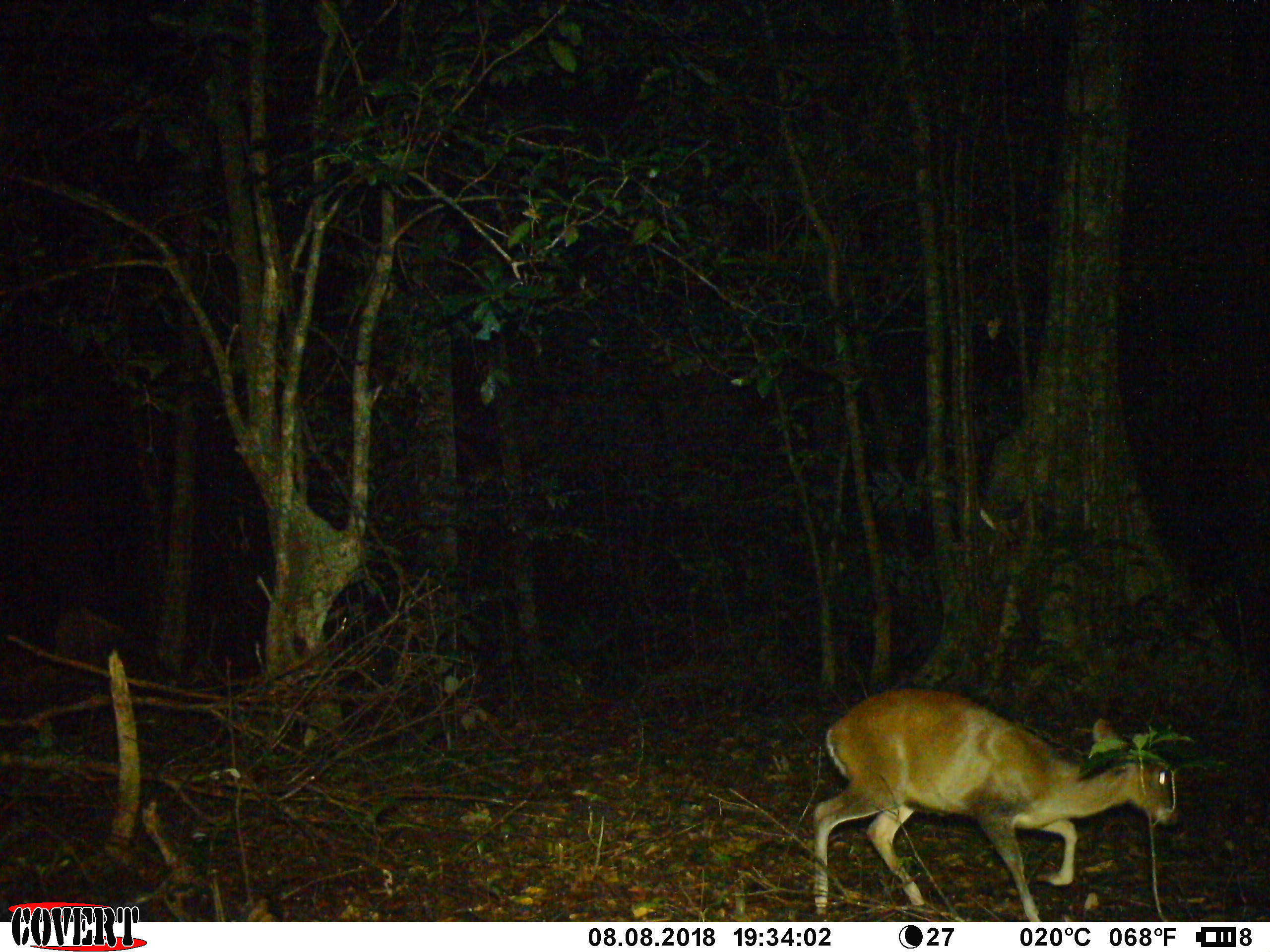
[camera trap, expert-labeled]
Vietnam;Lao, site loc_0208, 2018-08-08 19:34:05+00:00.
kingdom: Animalia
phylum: Chordata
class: Mammalia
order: Artiodactyla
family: Cervidae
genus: Muntiacus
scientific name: Muntiacus rooseveltorum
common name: roosevelt's muntjac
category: roosevelts muntjac group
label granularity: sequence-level